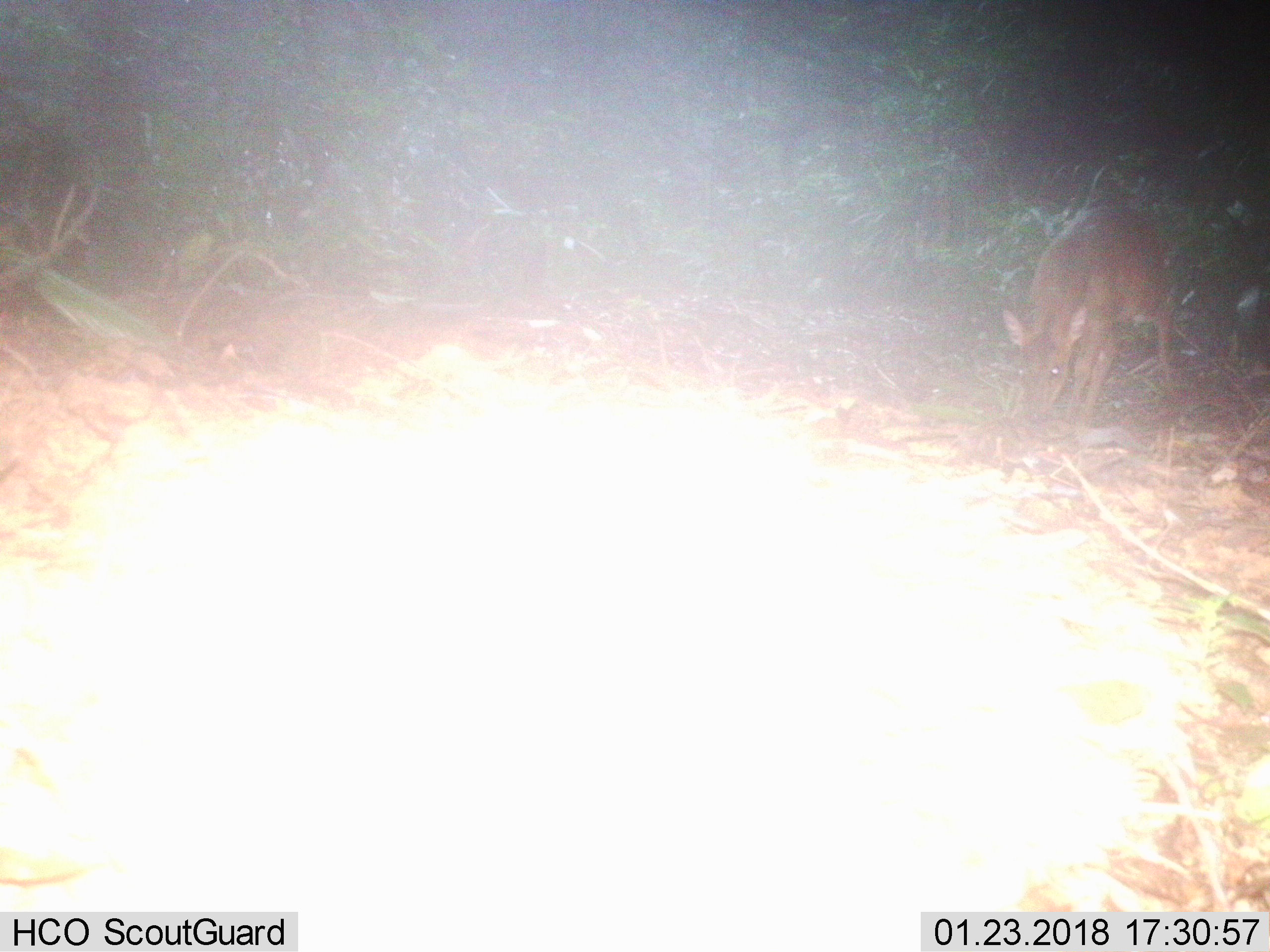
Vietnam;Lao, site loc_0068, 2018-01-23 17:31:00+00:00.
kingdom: Animalia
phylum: Chordata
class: Mammalia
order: Artiodactyla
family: Cervidae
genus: Muntiacus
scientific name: Muntiacus vuquangensis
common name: large-antlered muntjac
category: large antlered muntjac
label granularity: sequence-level